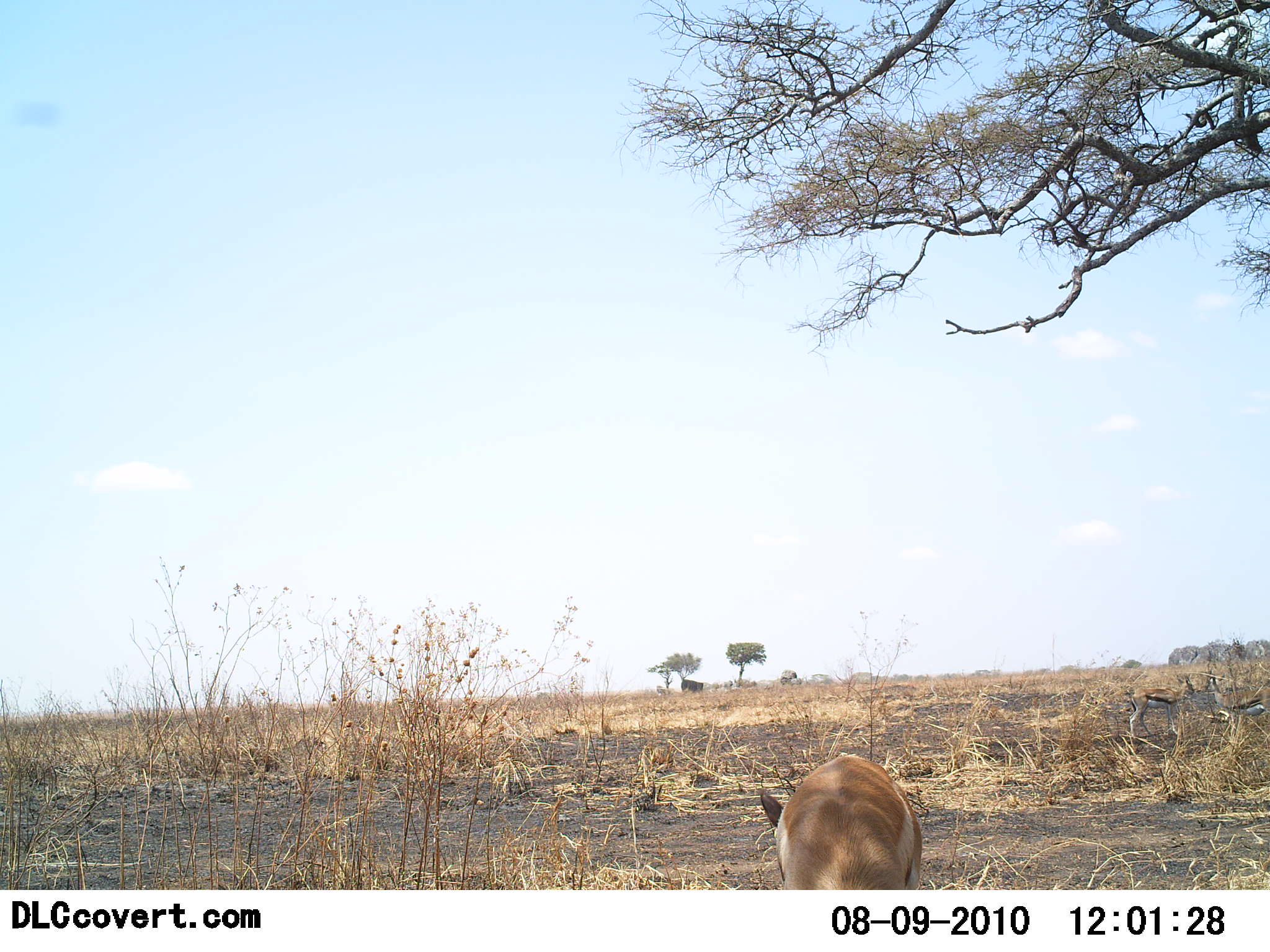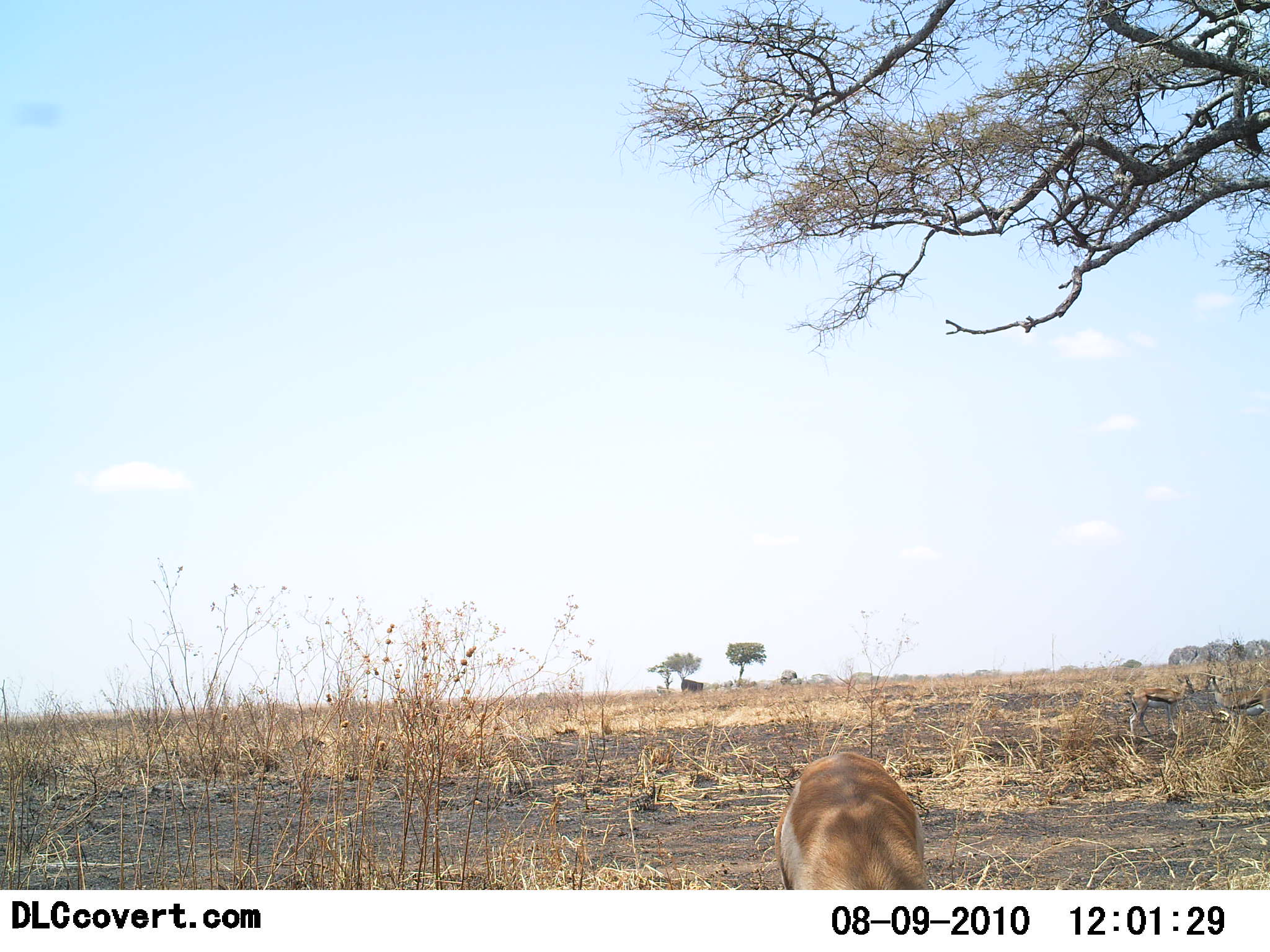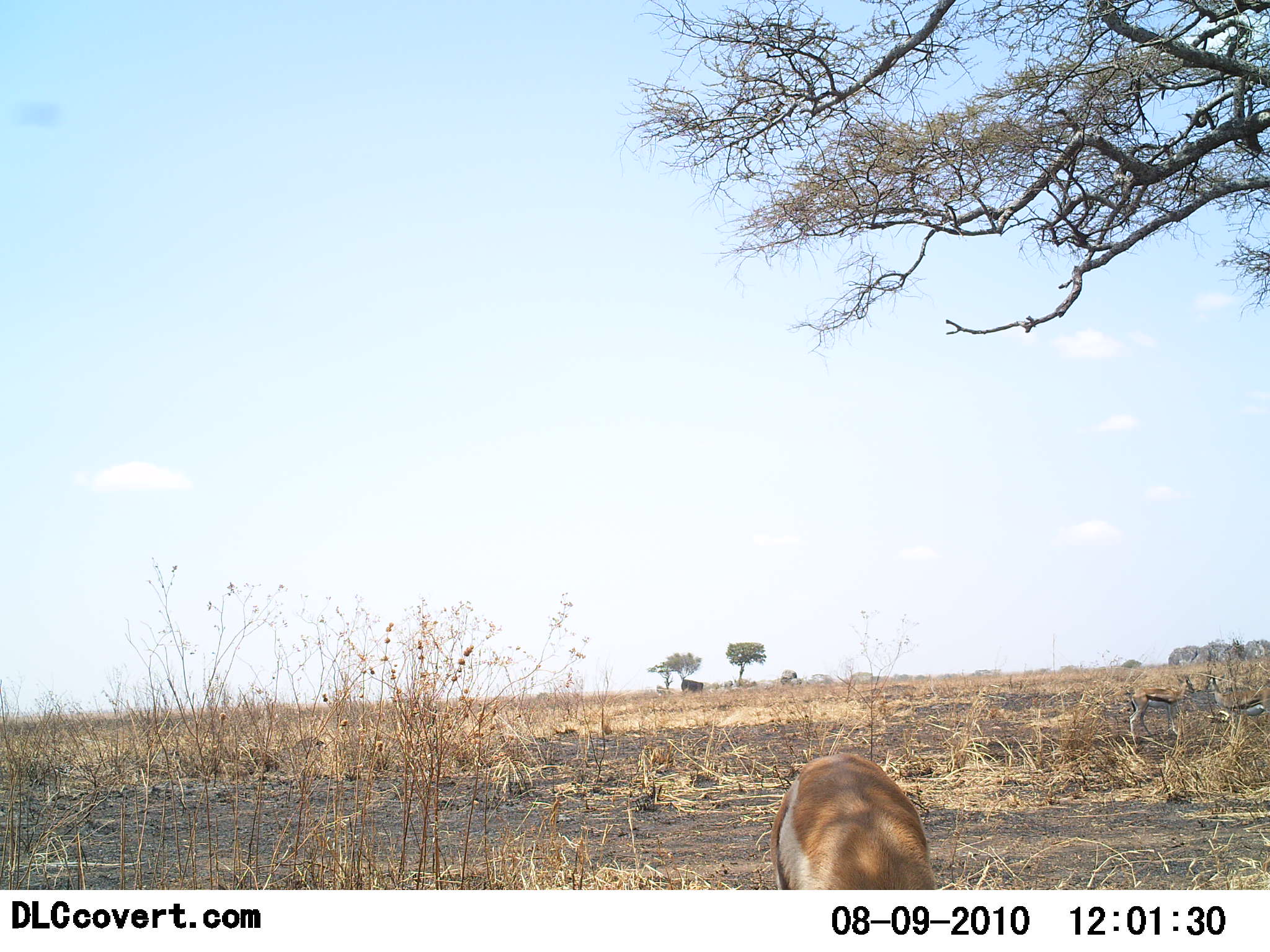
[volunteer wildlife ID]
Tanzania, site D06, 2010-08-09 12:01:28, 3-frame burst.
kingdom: Animalia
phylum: Chordata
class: Mammalia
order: Artiodactyla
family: Bovidae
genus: Eudorcas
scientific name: Eudorcas thomsonii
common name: thomson's gazelle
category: gazellethomsons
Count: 3.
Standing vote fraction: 54%.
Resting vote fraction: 0%.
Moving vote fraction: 0%.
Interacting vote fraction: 0%.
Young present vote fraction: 0%.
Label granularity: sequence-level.